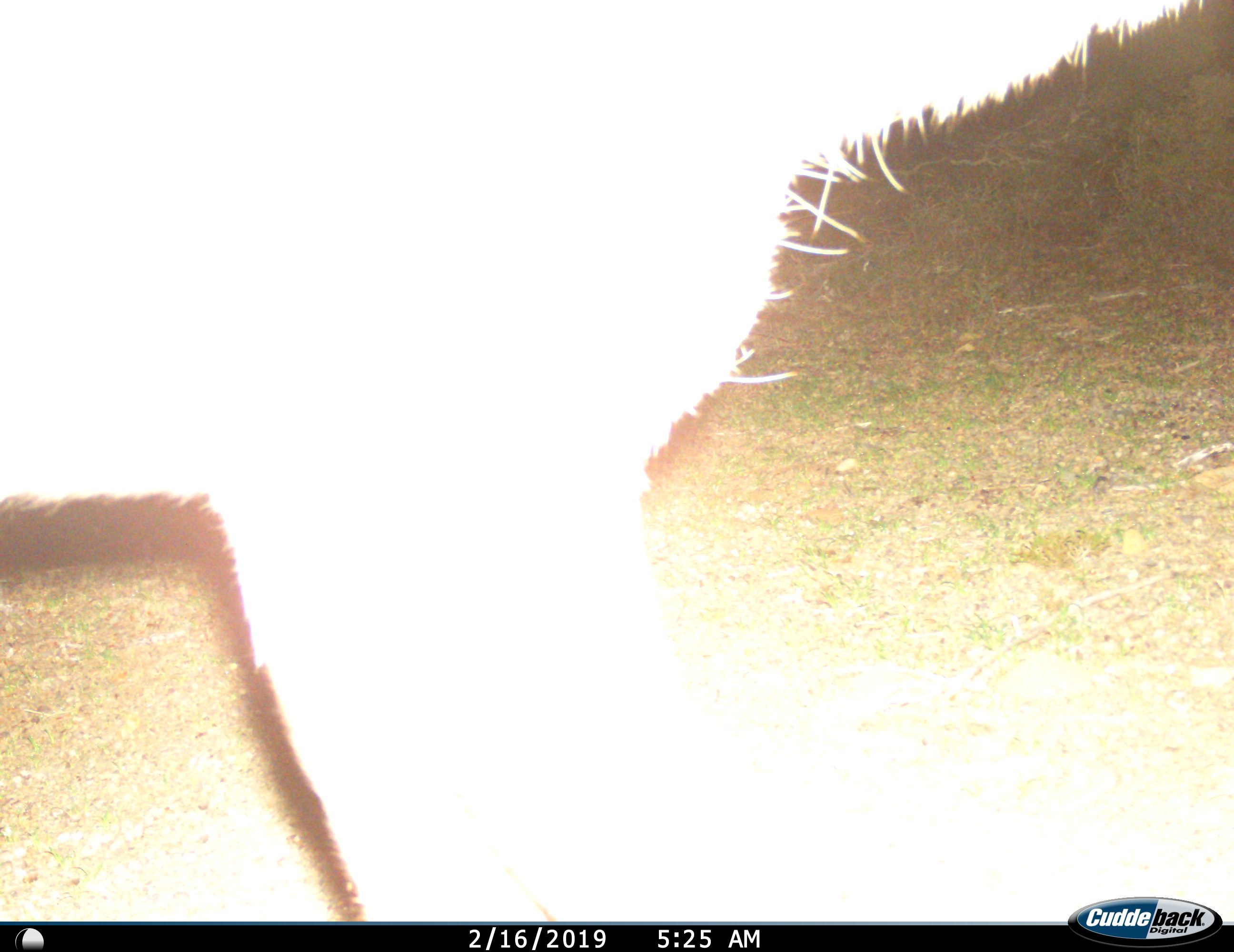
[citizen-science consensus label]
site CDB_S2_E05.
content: unidentified animal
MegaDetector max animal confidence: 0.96